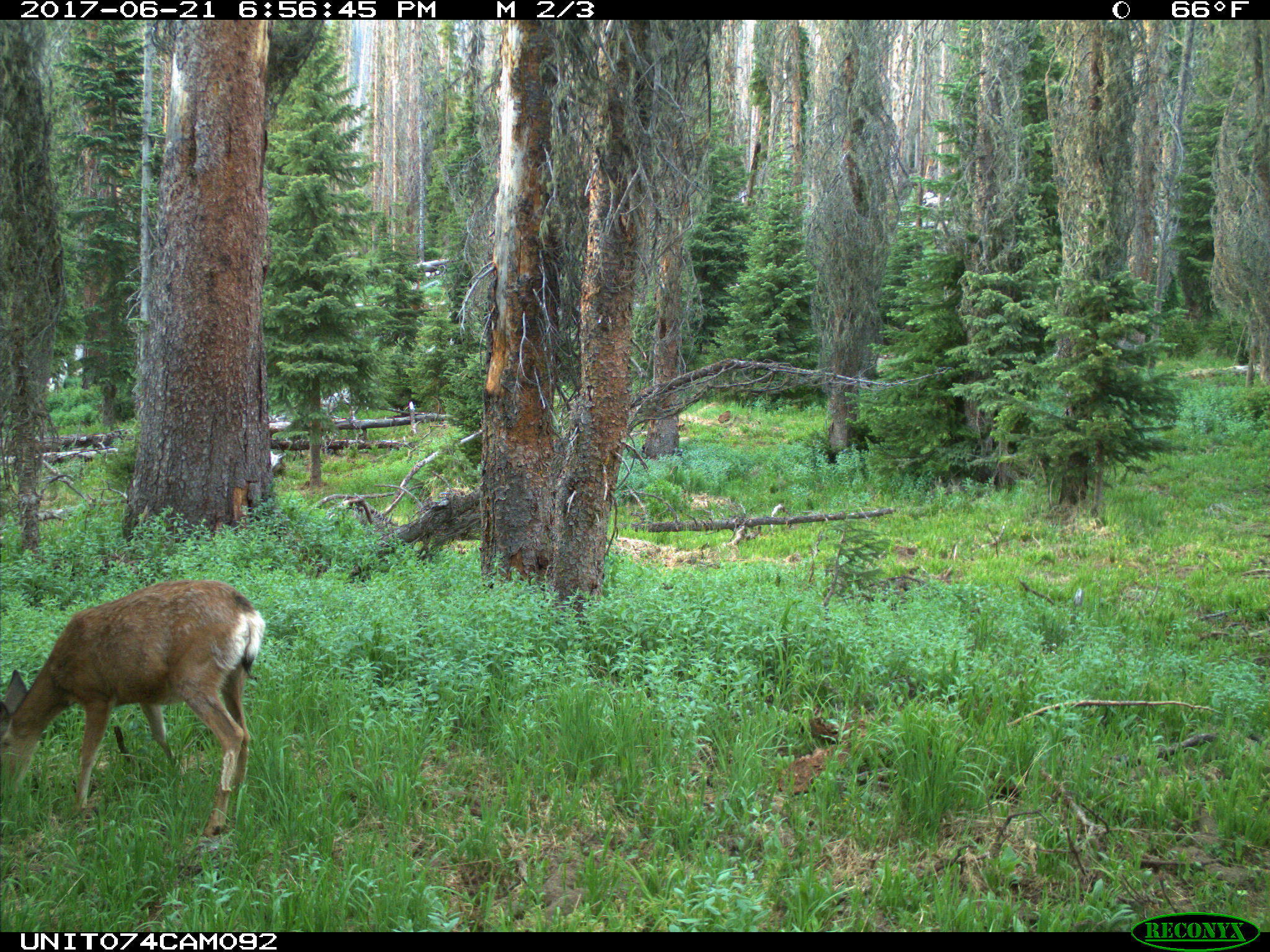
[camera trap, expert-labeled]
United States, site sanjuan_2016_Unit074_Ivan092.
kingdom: Animalia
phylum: Chordata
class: Mammalia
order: Artiodactyla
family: Cervidae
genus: Odocoileus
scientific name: Odocoileus hemionus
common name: mule deer